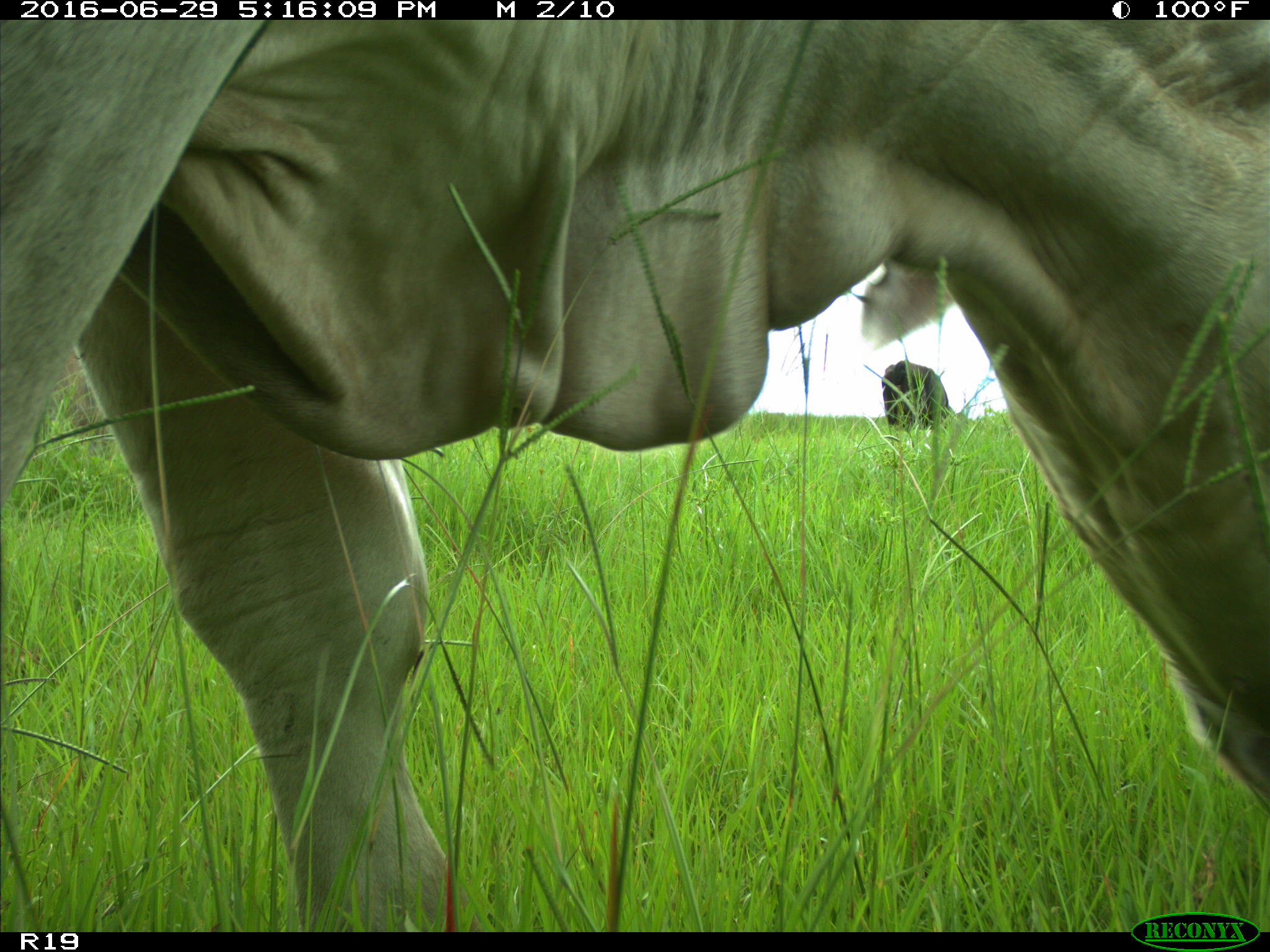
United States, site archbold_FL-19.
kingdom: Animalia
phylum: Chordata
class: Mammalia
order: Artiodactyla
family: Bovidae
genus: Bos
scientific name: Bos taurus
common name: domestic cow